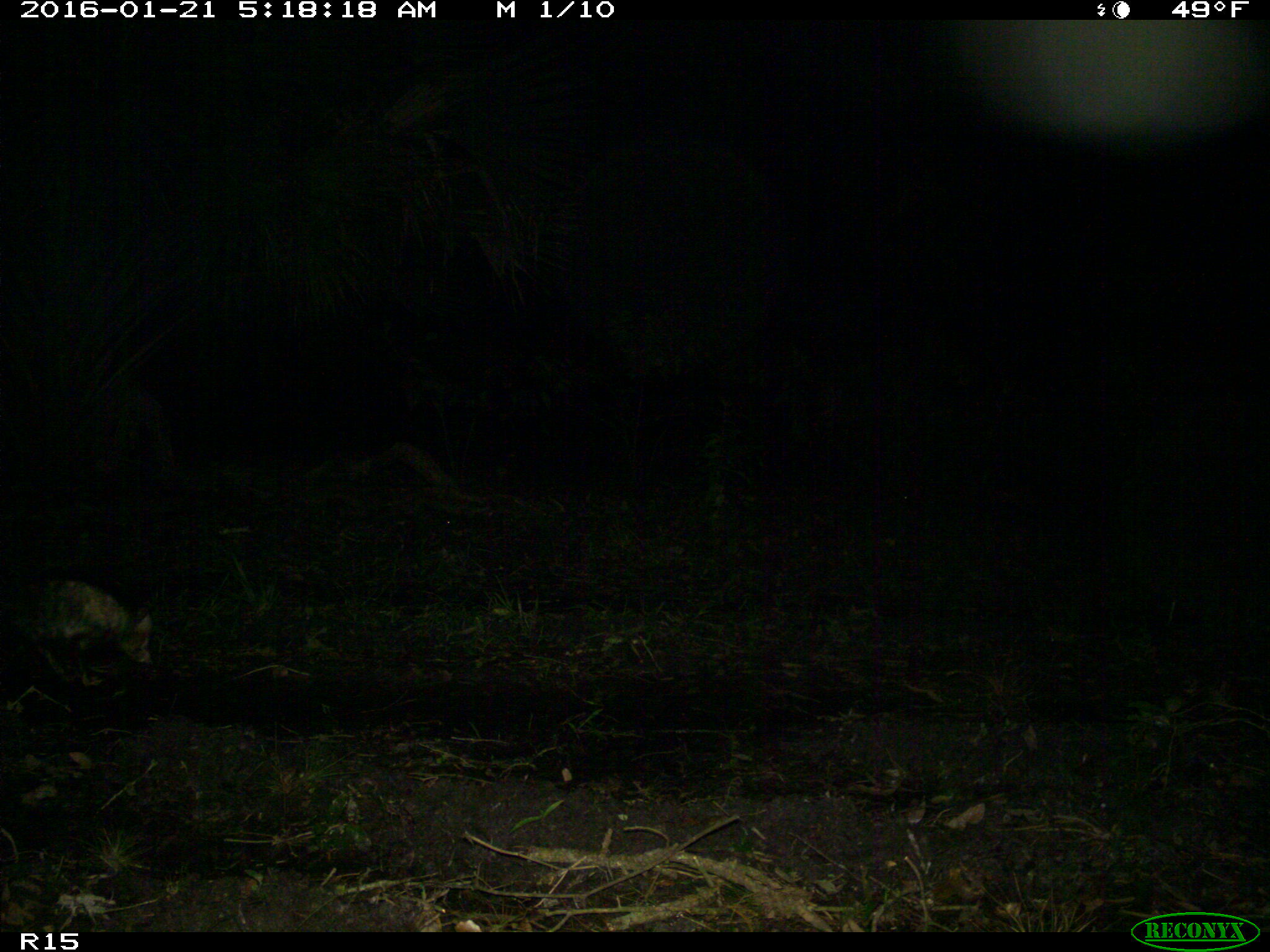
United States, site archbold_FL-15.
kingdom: Animalia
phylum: Chordata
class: Mammalia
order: Didelphimorphia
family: Didelphidae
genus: Didelphis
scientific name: Didelphis virginiana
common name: virginia opossum